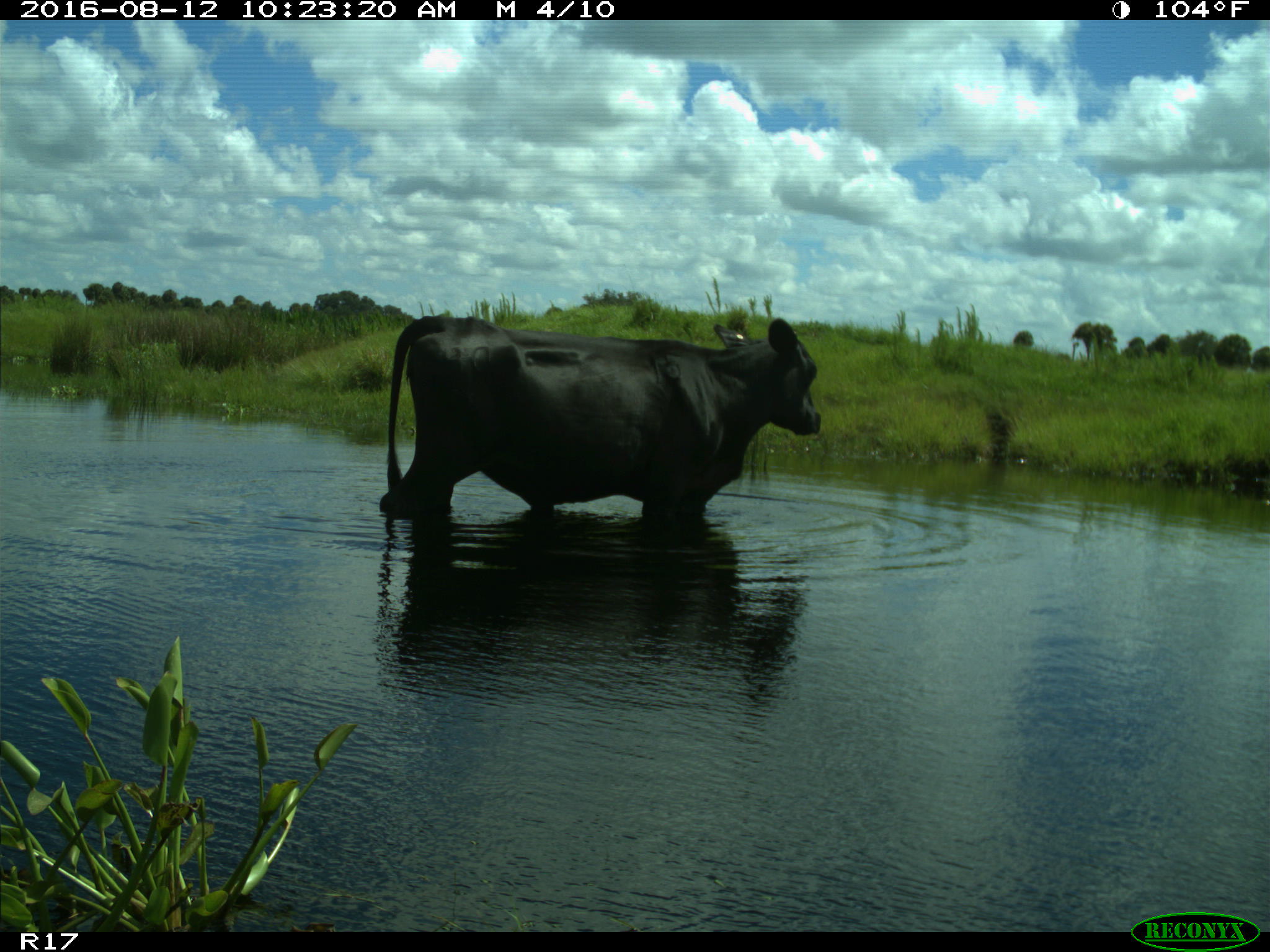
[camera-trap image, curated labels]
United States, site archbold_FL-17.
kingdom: Animalia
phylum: Chordata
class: Mammalia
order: Artiodactyla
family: Bovidae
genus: Bos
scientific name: Bos taurus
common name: domestic cow